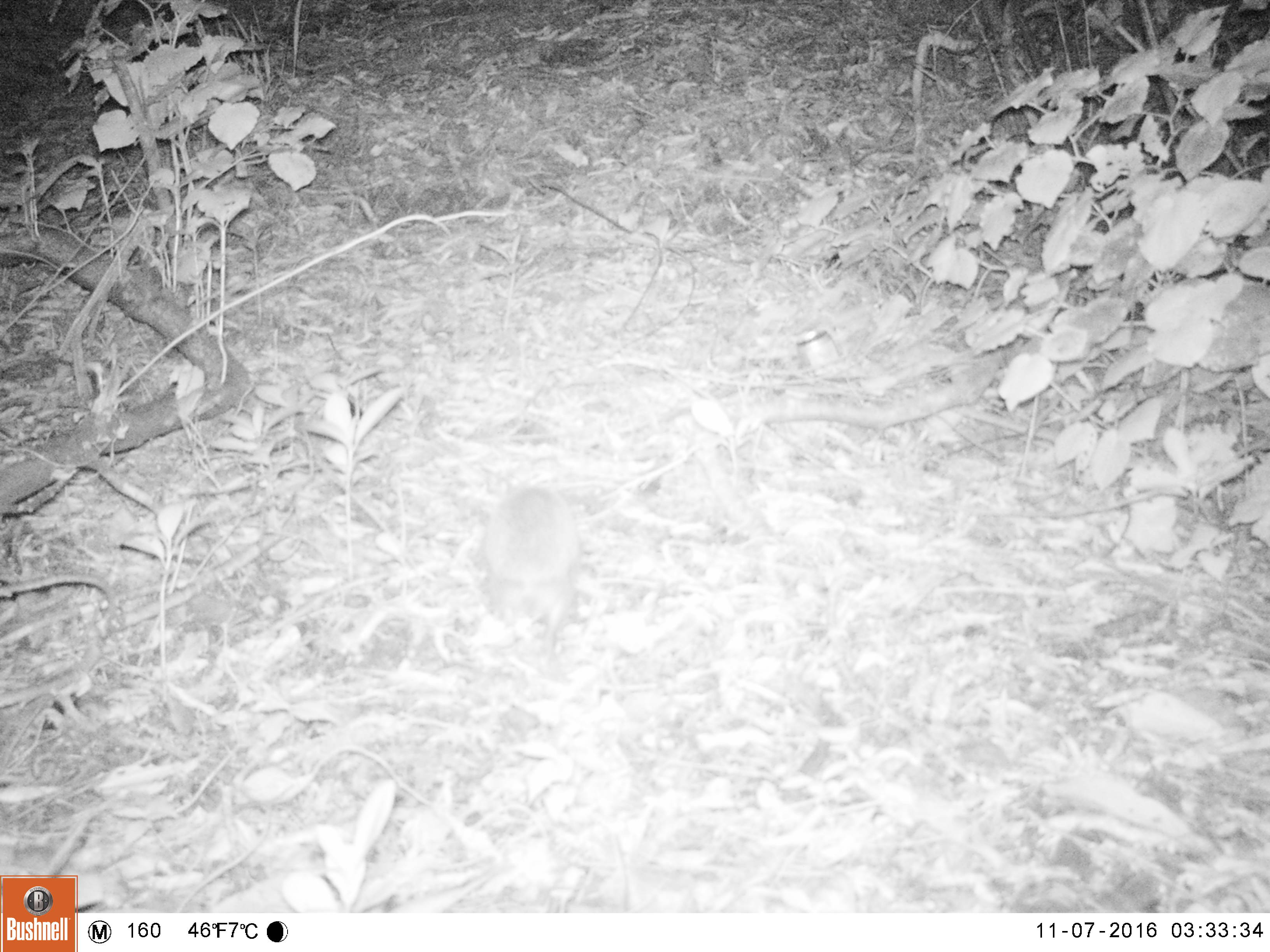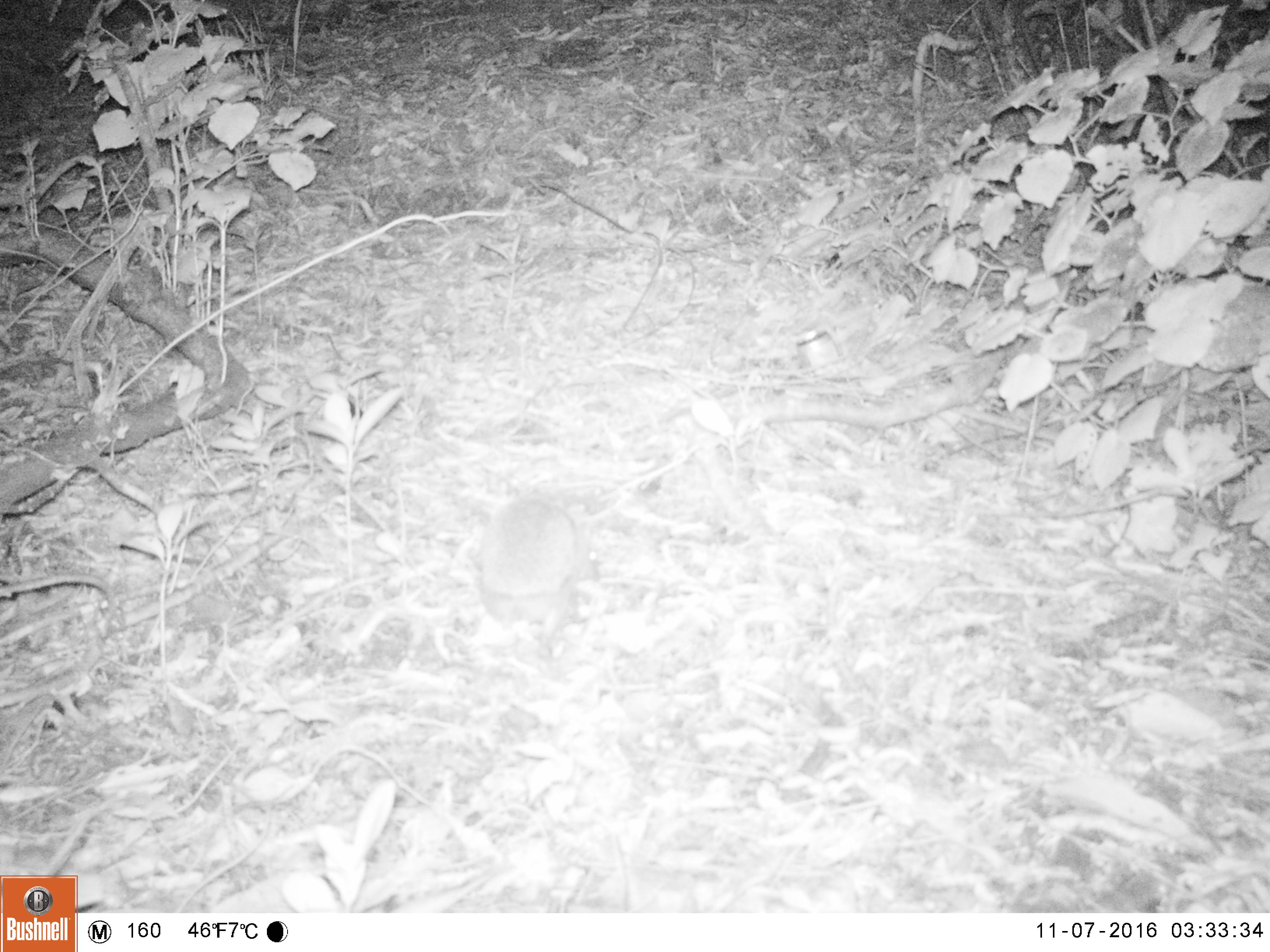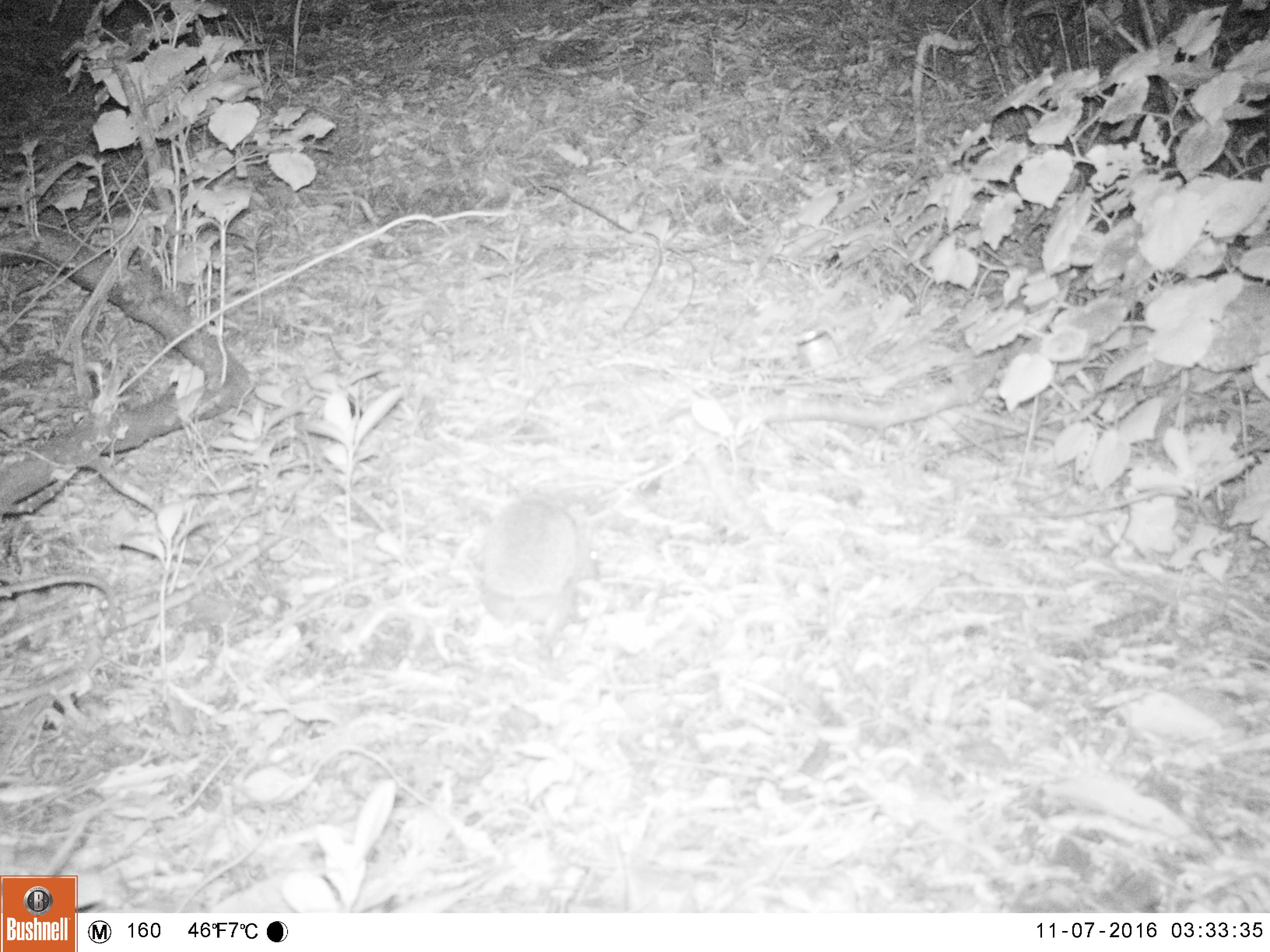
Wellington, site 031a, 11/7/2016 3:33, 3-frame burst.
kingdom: Animalia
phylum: Chordata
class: Mammalia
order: Eulipotyphla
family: Erinaceidae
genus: Erinaceus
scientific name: Erinaceus europaeus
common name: hedgehog